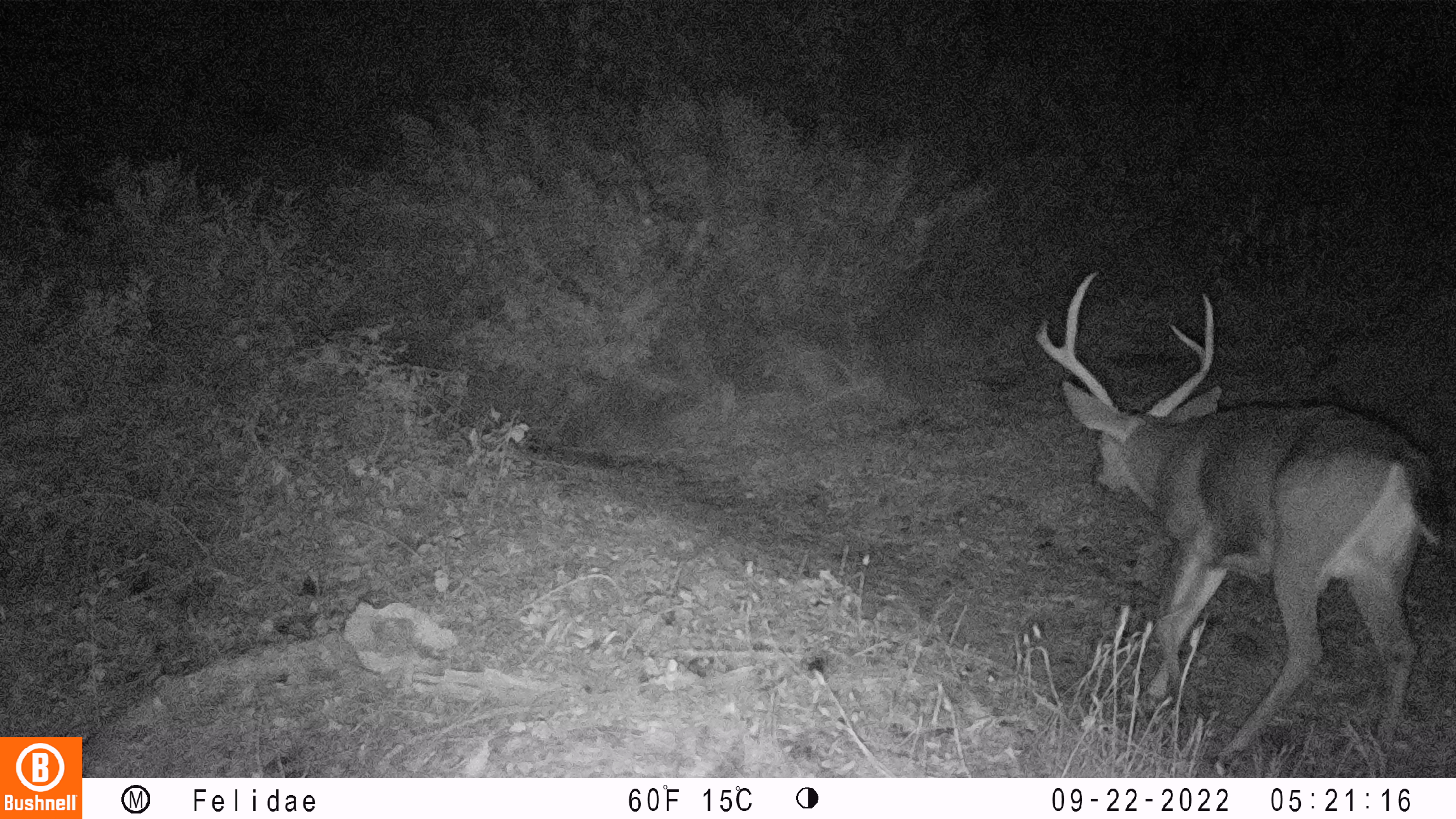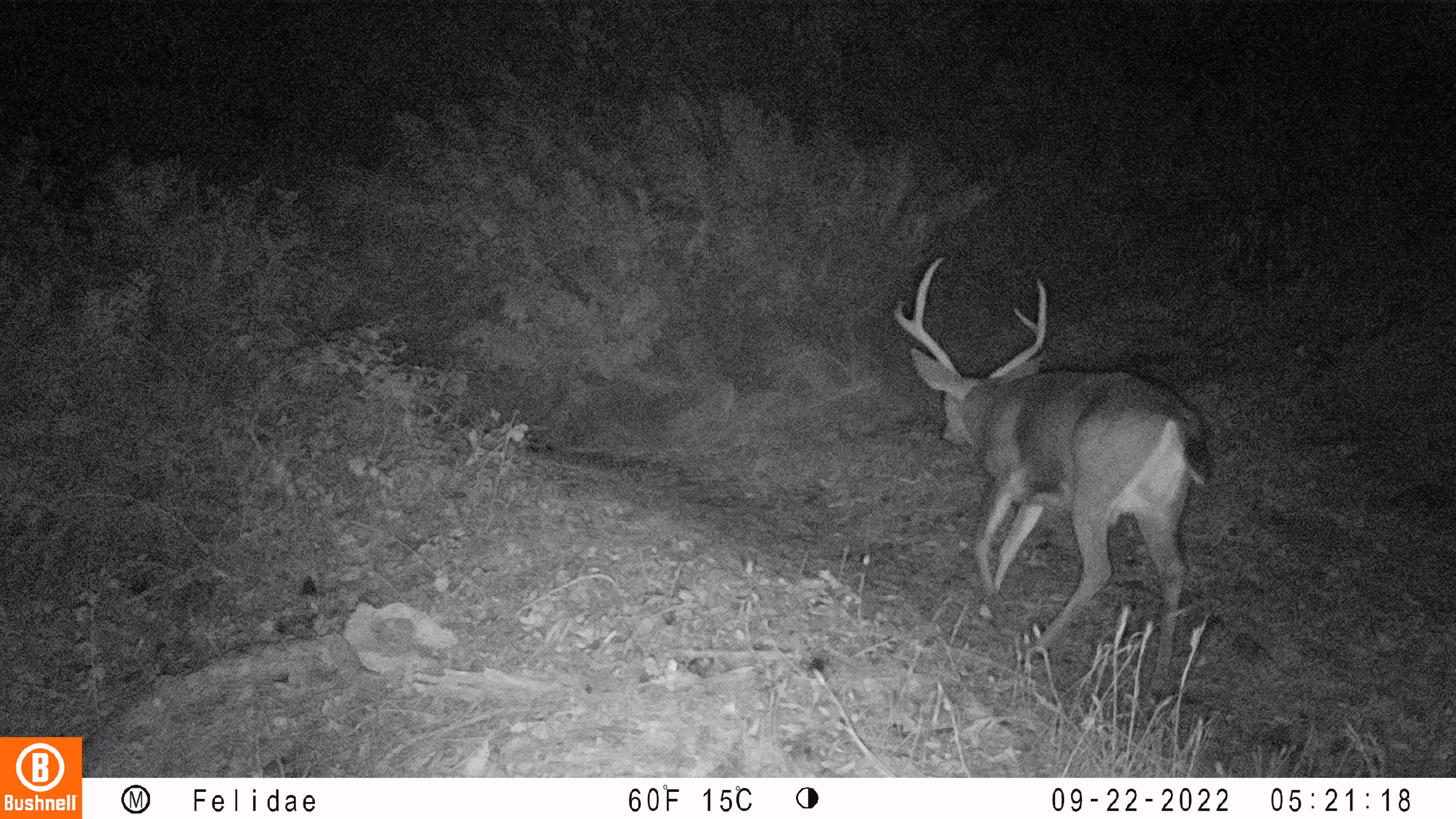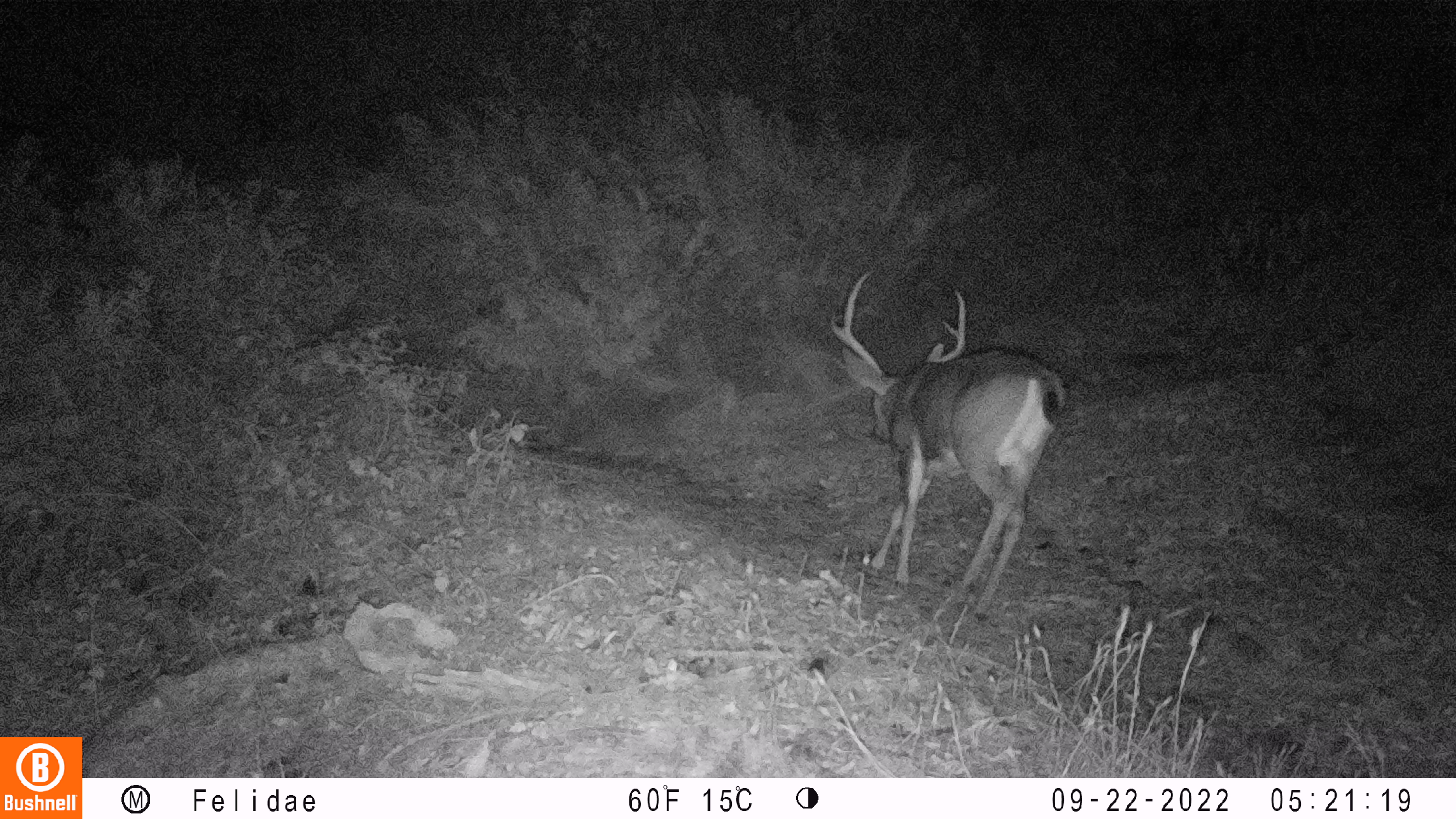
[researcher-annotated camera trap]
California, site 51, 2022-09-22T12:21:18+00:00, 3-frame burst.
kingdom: Animalia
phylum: Chordata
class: Mammalia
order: Artiodactyla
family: Cervidae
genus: Odocoileus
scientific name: Odocoileus hemionus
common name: mule deer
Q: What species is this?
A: Mule deer (Odocoileus hemionus).